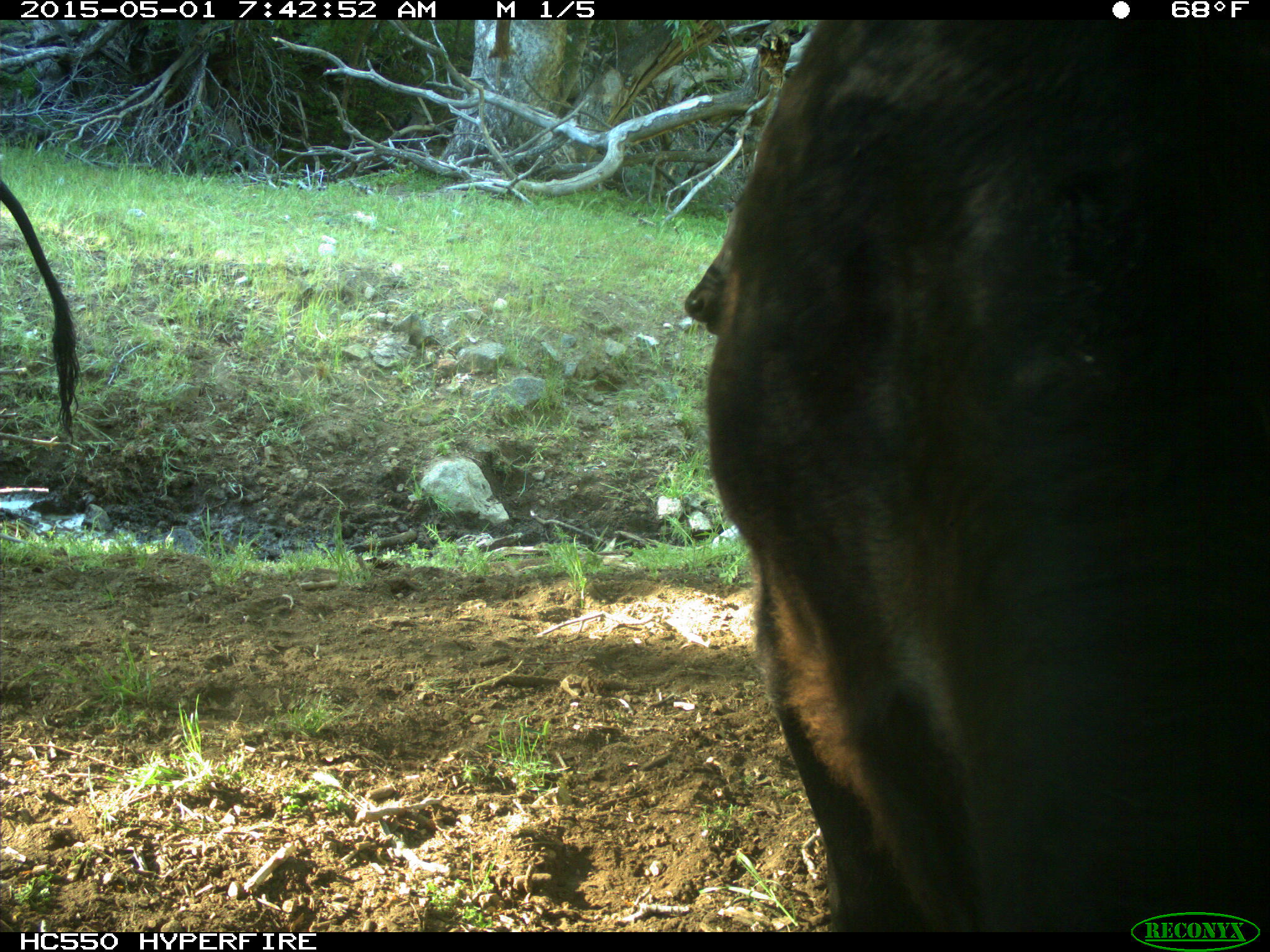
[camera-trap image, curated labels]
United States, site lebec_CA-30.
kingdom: Animalia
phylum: Chordata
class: Mammalia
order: Artiodactyla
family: Bovidae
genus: Bos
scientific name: Bos taurus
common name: domestic cow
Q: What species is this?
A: Bos taurus (domestic cow).